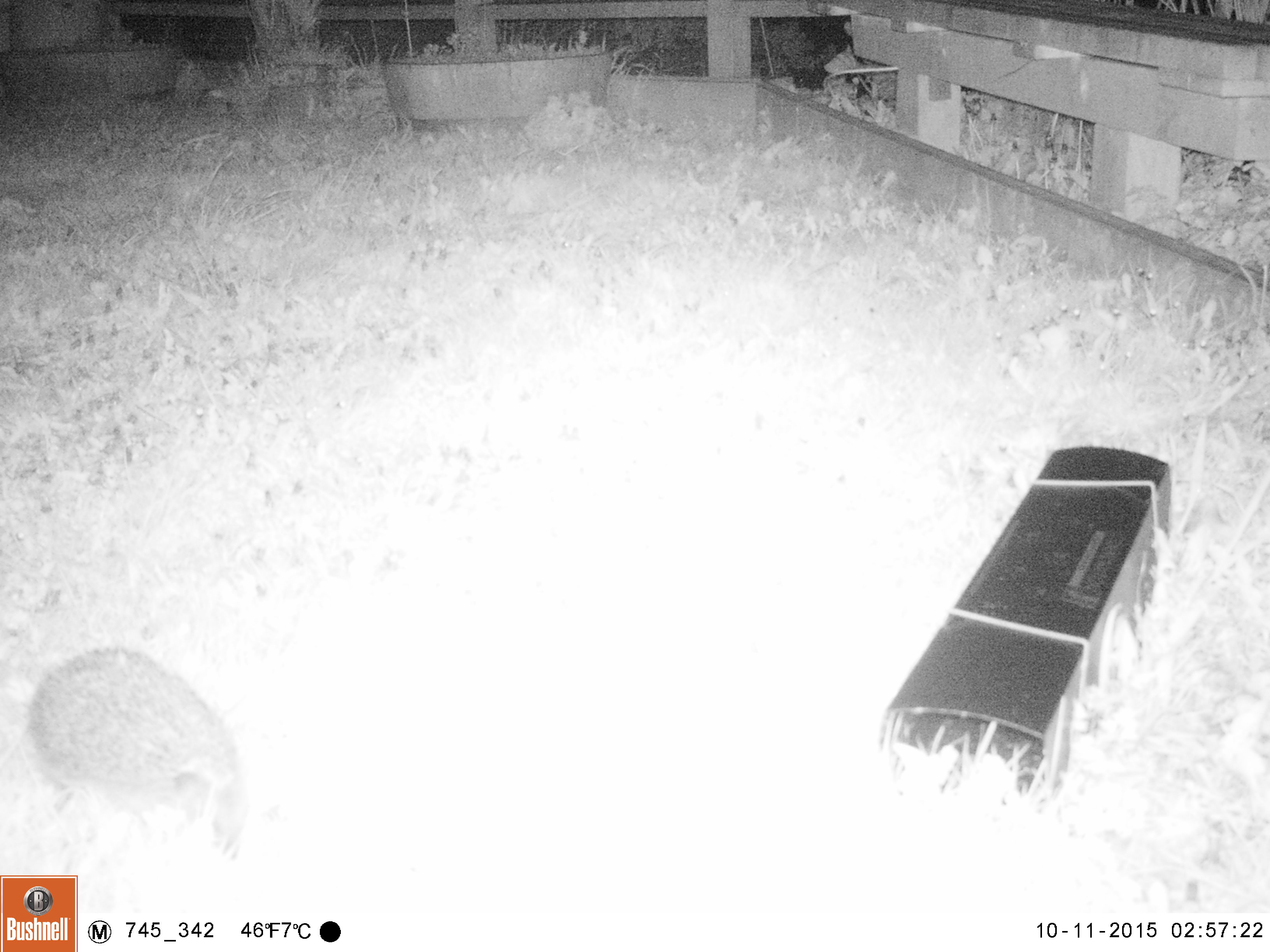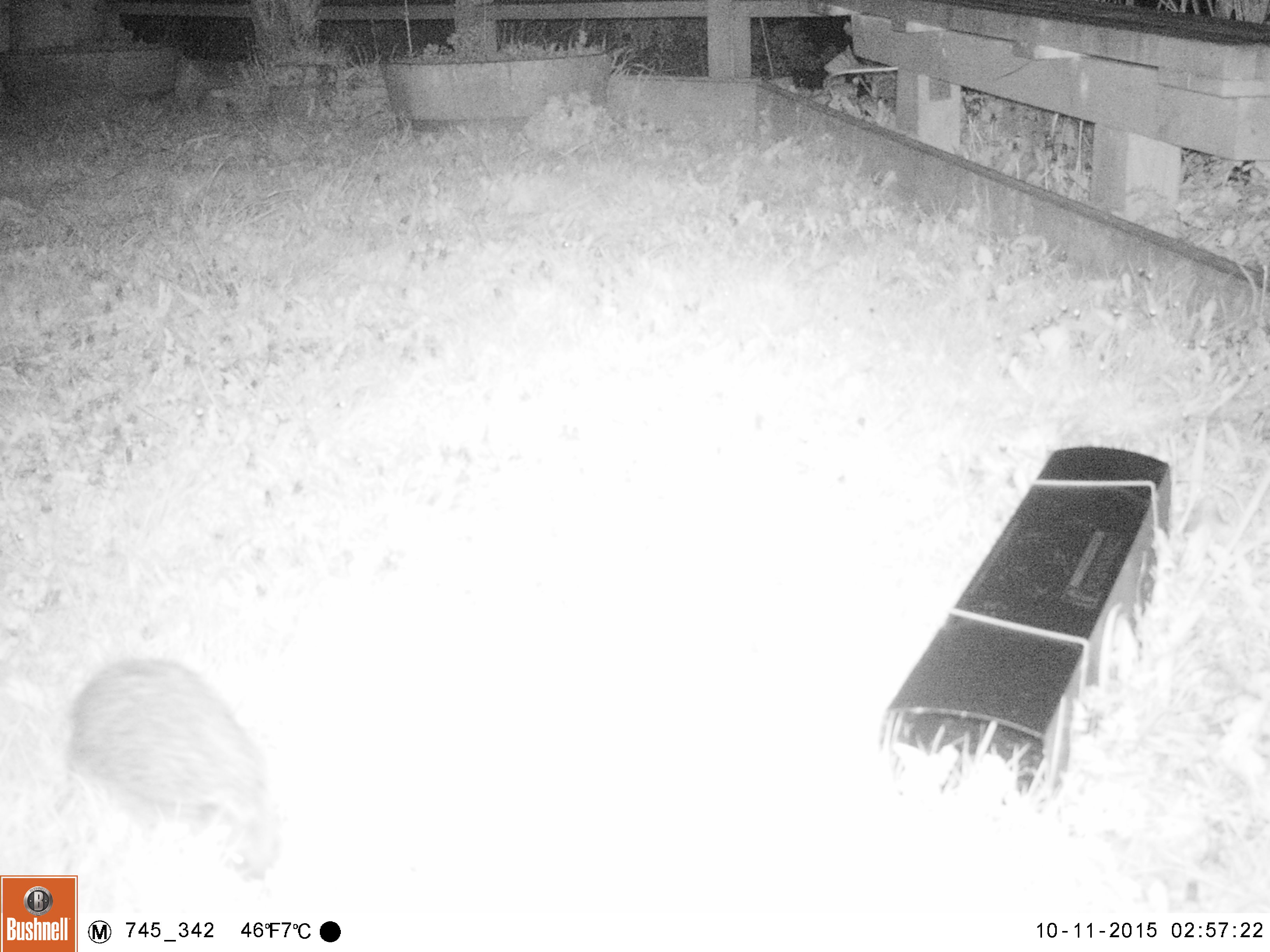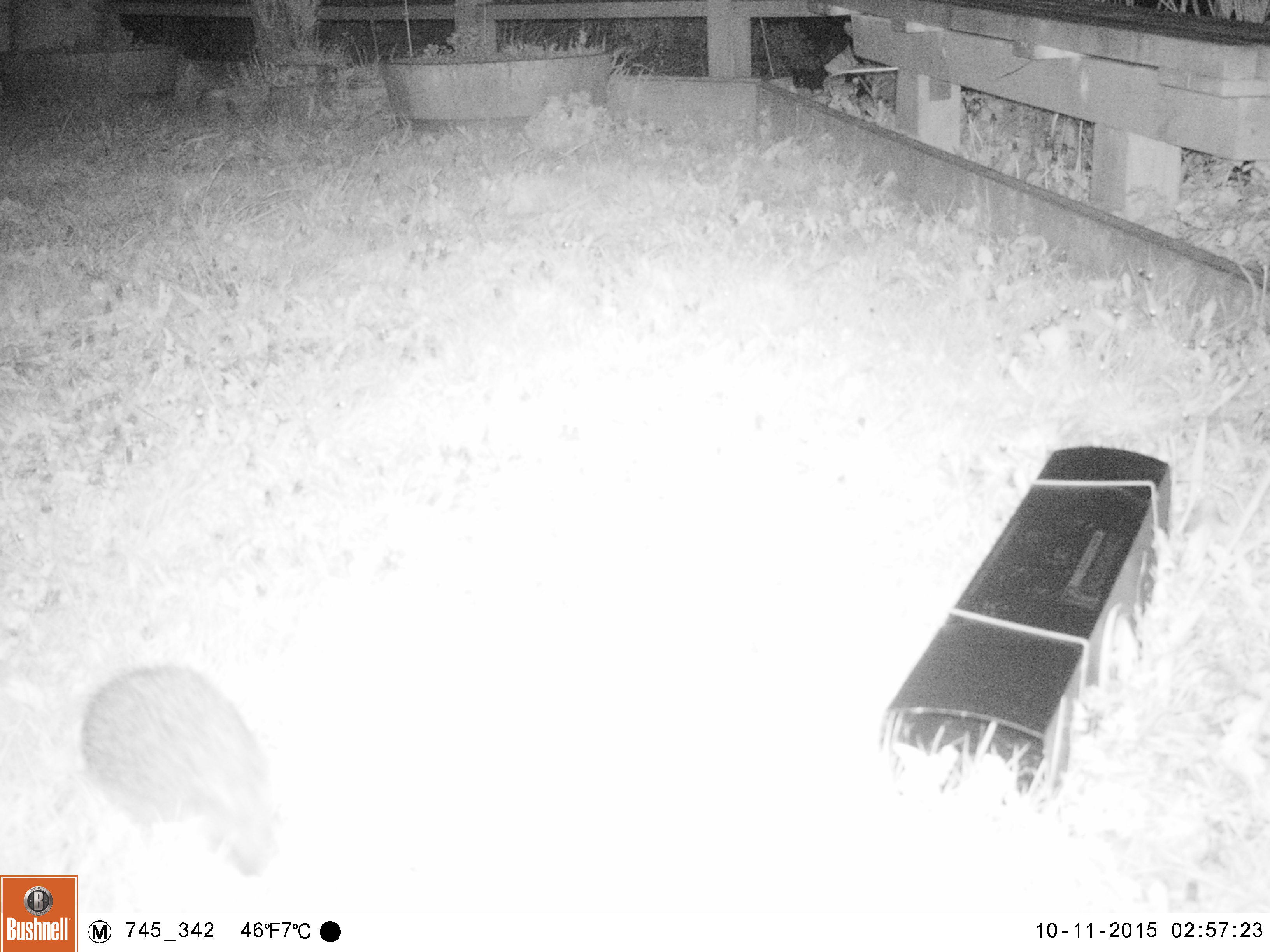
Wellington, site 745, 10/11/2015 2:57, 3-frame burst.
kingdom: Animalia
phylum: Chordata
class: Mammalia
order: Eulipotyphla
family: Erinaceidae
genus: Erinaceus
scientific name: Erinaceus europaeus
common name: hedgehog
Hedgehog (Erinaceus europaeus).